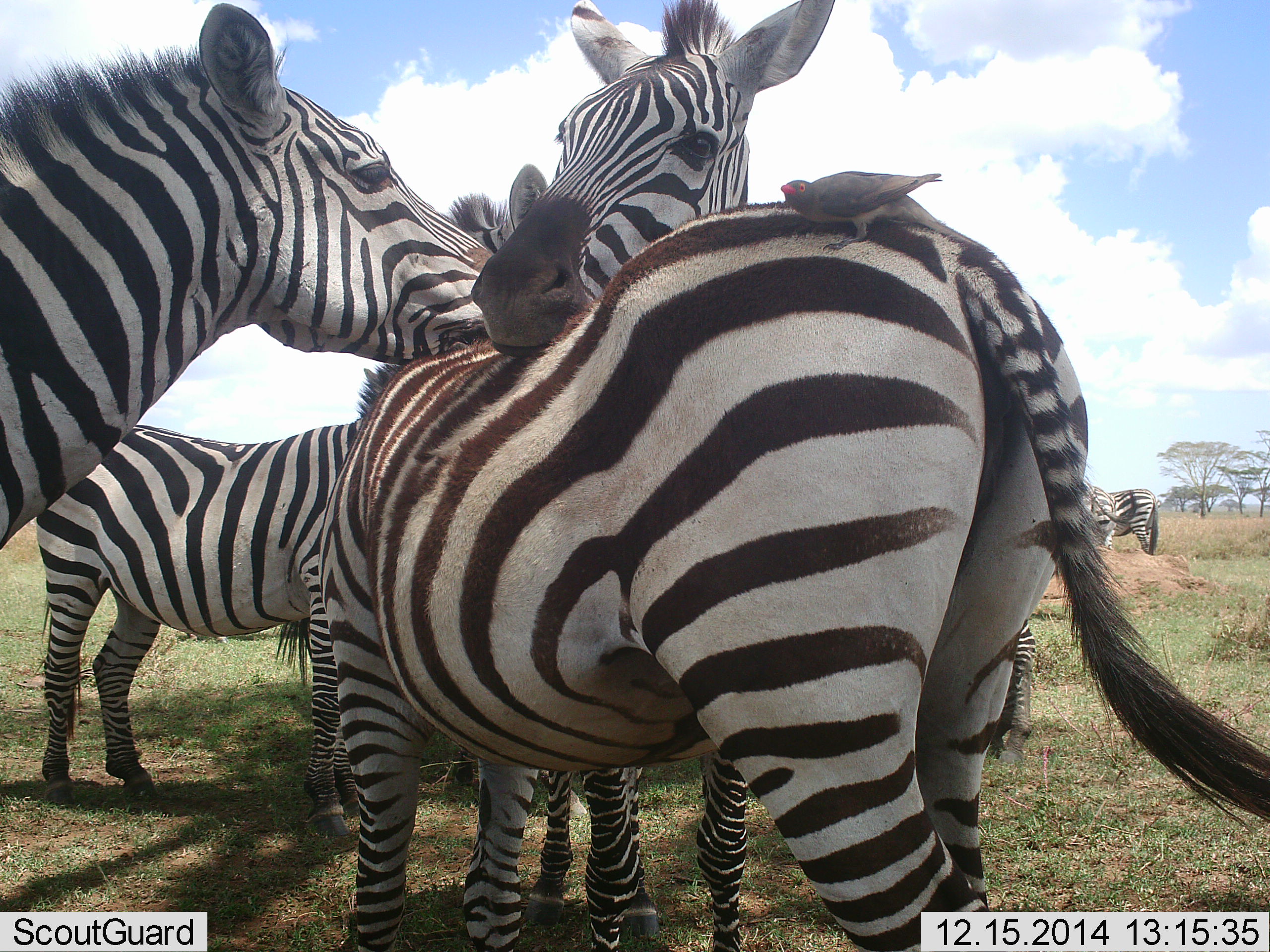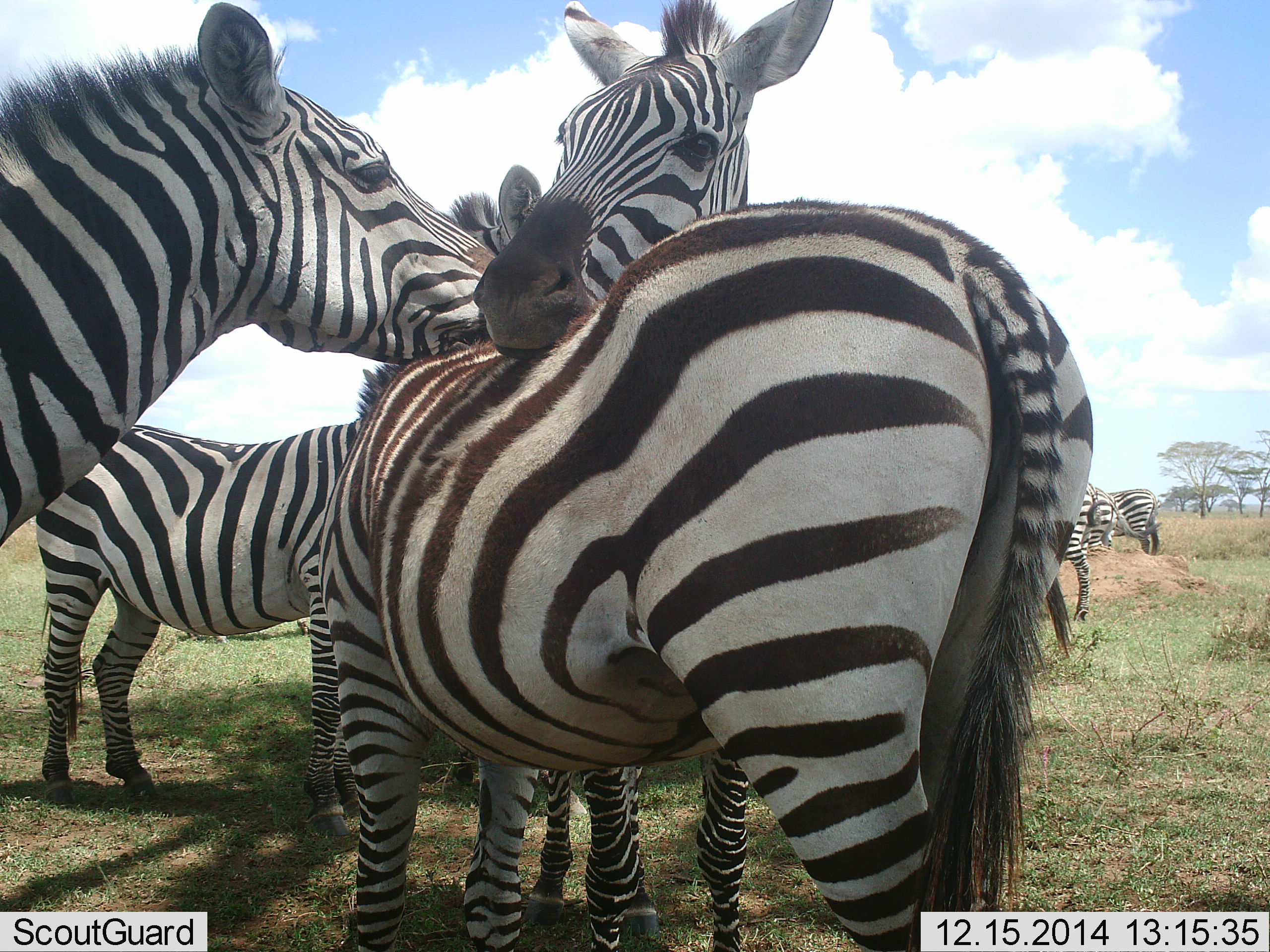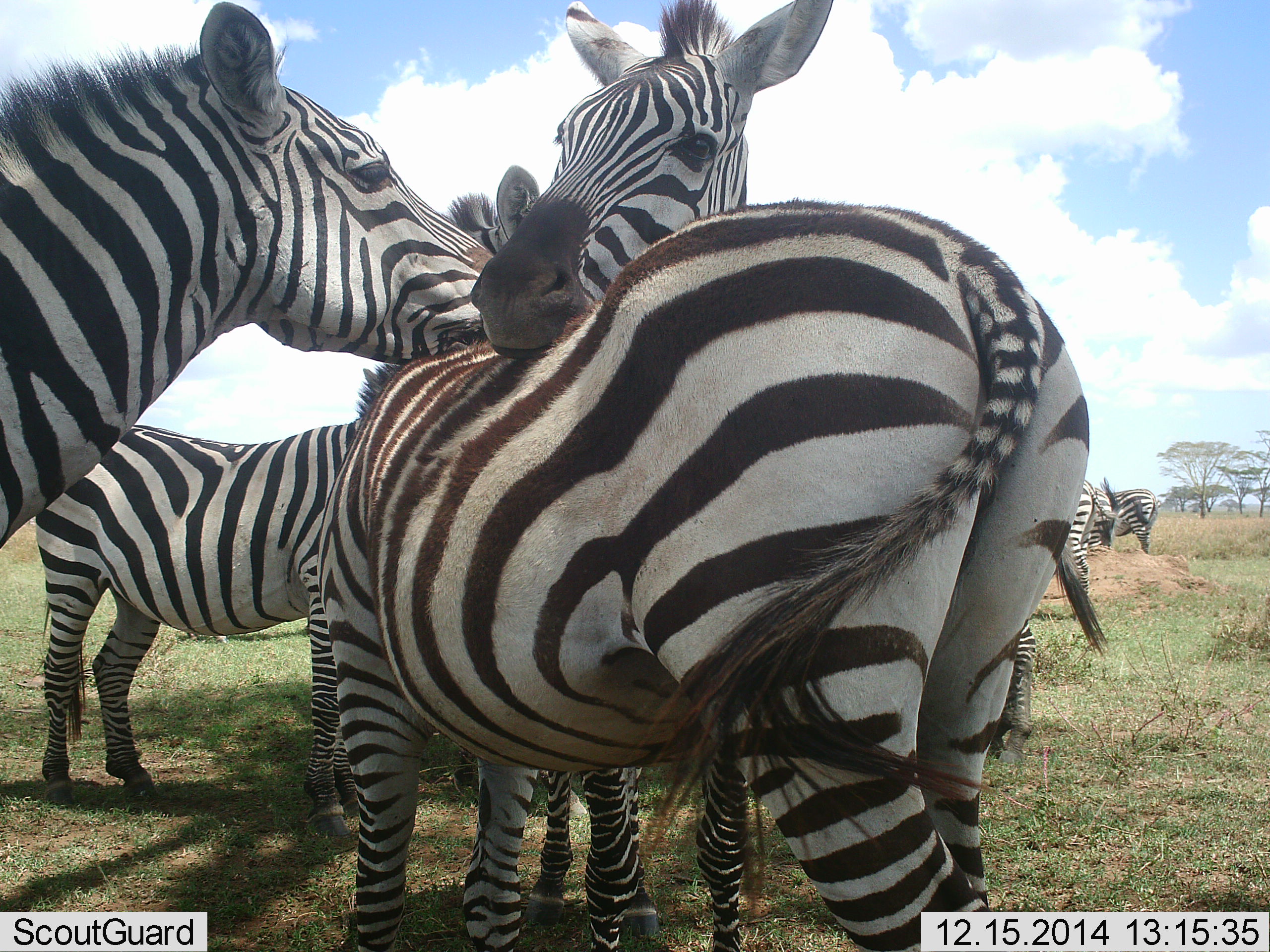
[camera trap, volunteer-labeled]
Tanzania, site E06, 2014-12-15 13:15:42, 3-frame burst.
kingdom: Animalia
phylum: Chordata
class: Mammalia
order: Perissodactyla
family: Equidae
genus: Equus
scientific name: Equus quagga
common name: plains zebra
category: zebra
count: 7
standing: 69%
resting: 0%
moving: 0%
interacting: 81%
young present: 6%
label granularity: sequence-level